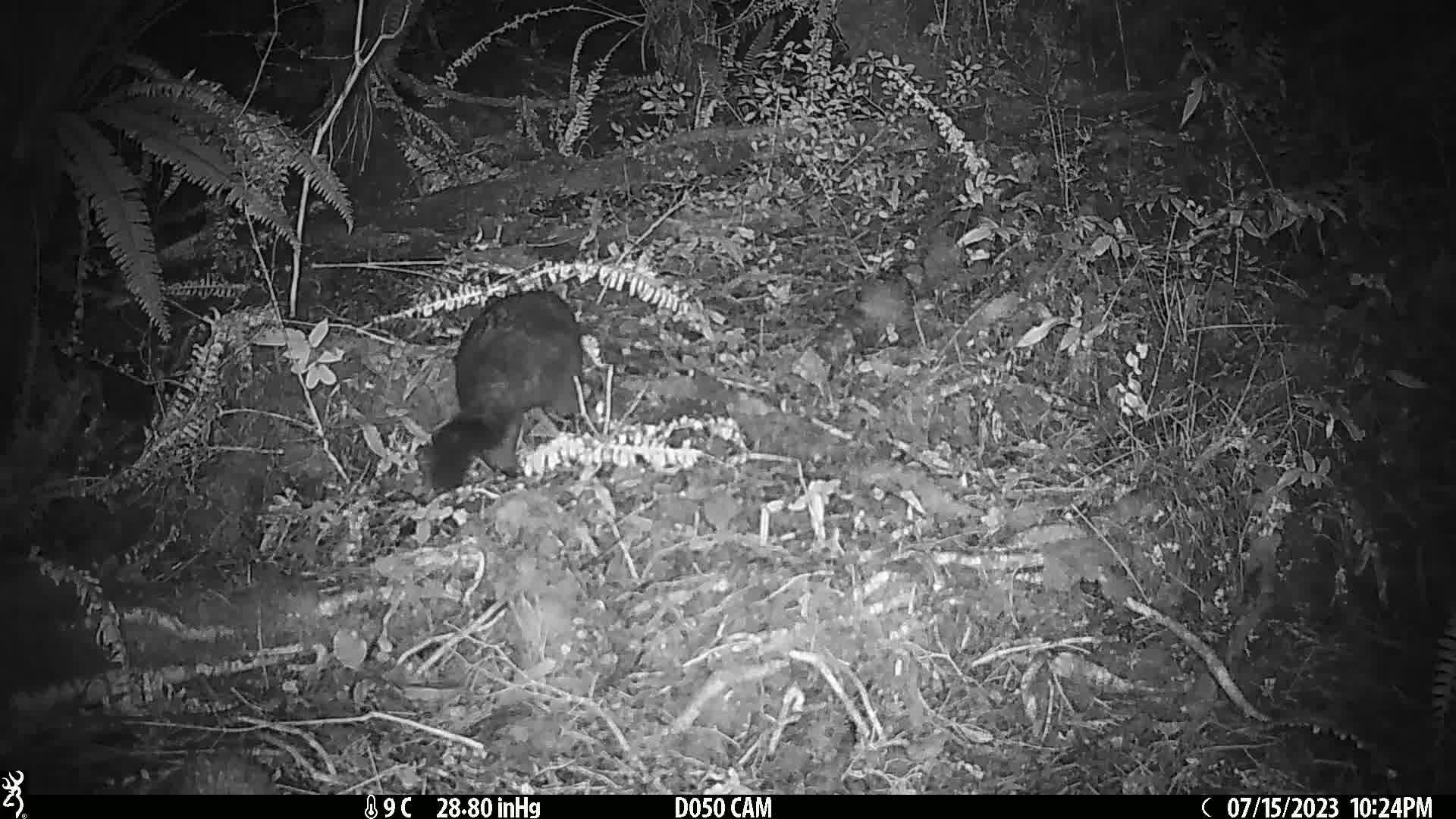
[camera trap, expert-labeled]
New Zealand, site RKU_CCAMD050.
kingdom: Animalia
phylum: Chordata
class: Mammalia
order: Diprotodontia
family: Phalangeridae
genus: Trichosurus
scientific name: Trichosurus vulpecula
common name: common brushtail possum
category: possum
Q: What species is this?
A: Possum (common brushtail possum) (Trichosurus vulpecula).